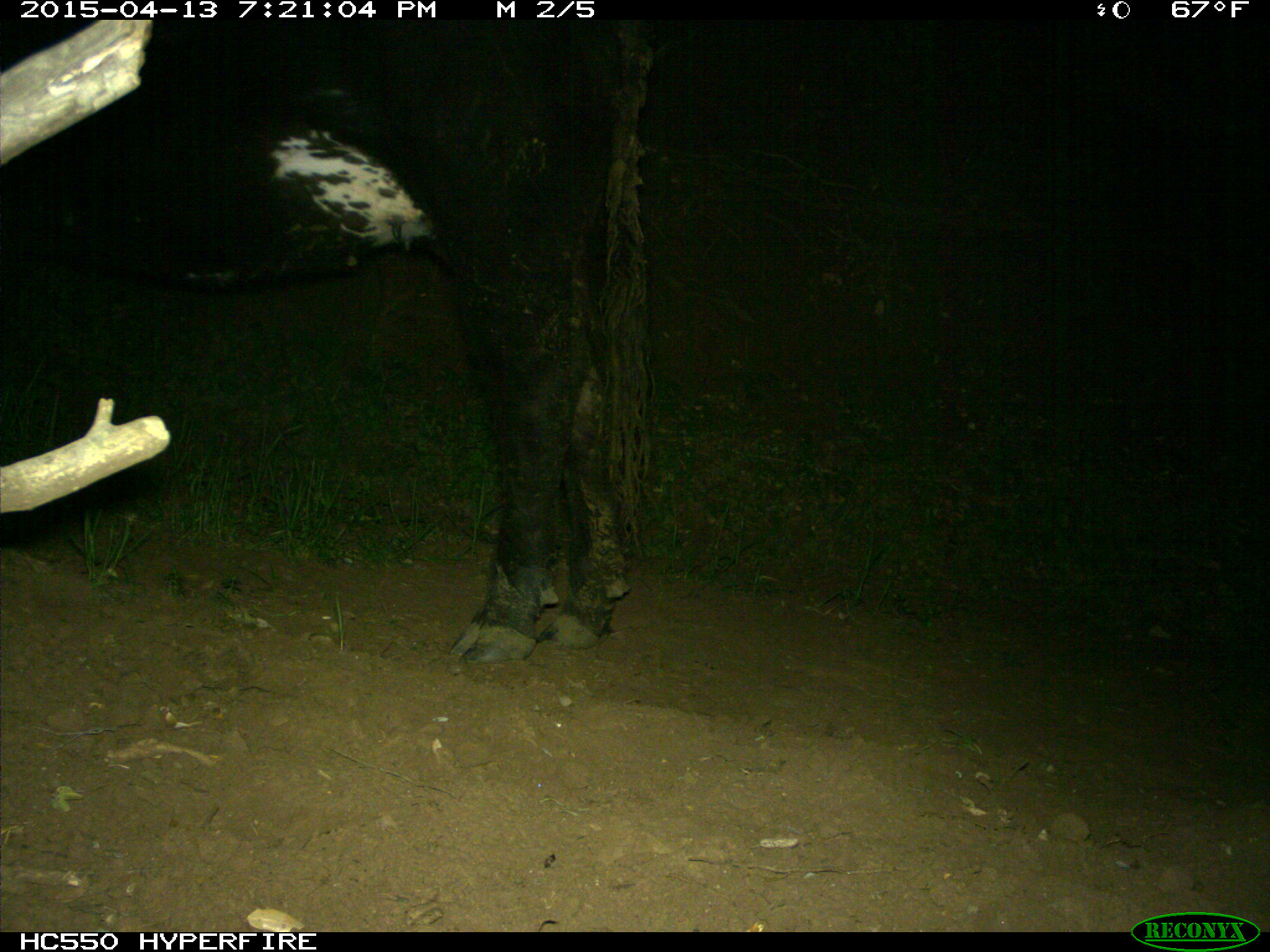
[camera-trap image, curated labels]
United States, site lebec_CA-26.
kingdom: Animalia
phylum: Chordata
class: Mammalia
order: Artiodactyla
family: Bovidae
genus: Bos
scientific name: Bos taurus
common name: domestic cow